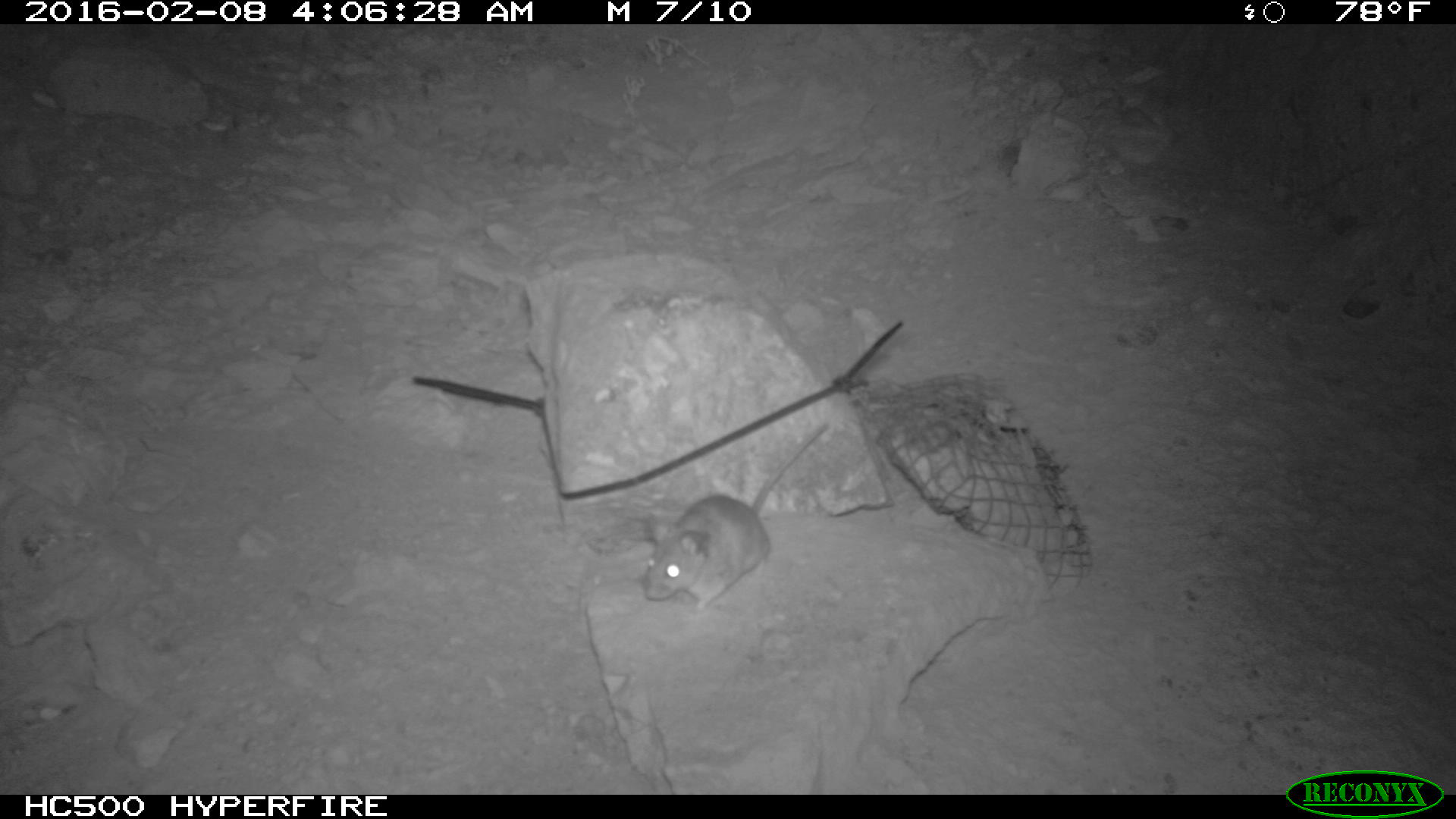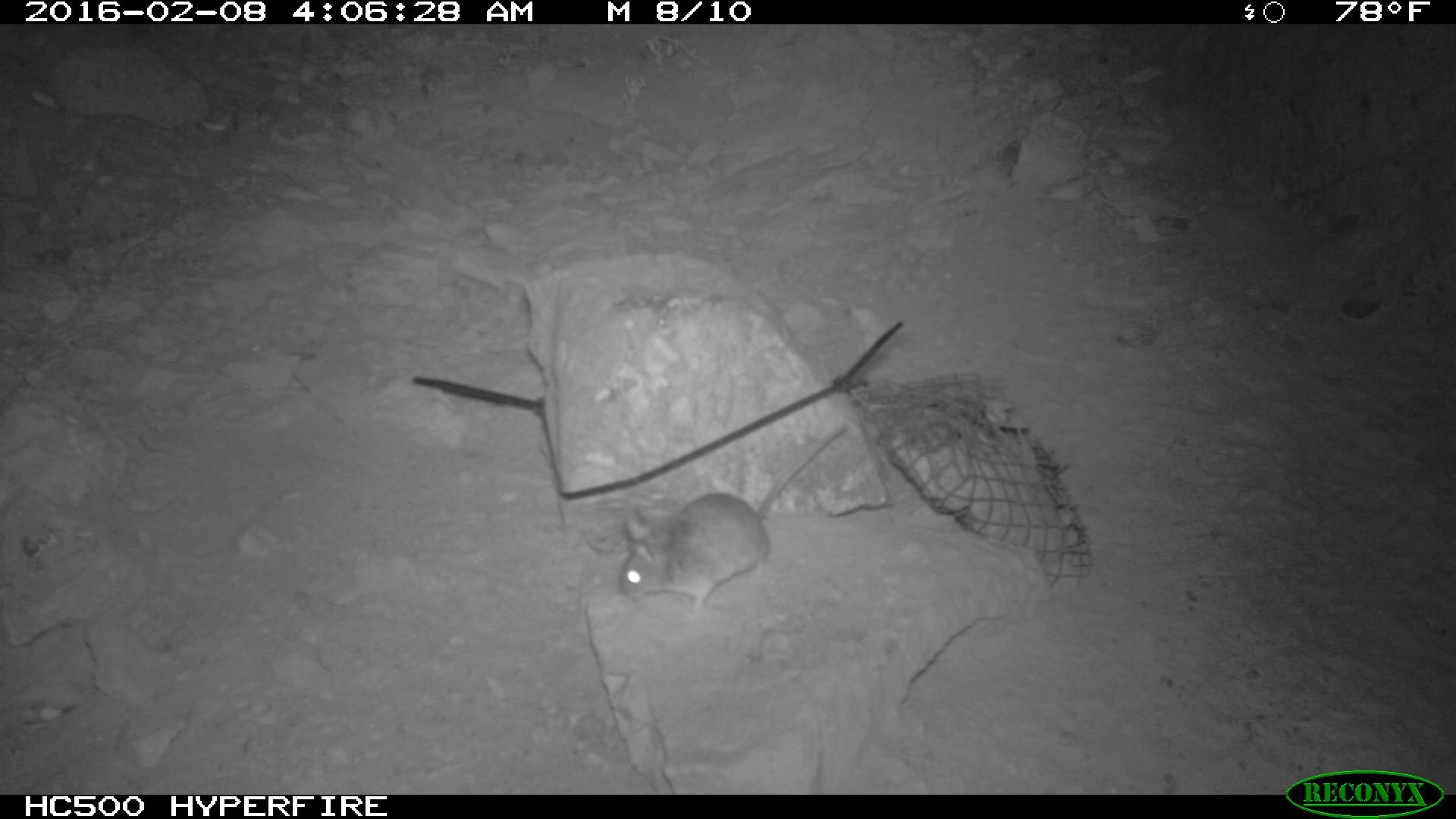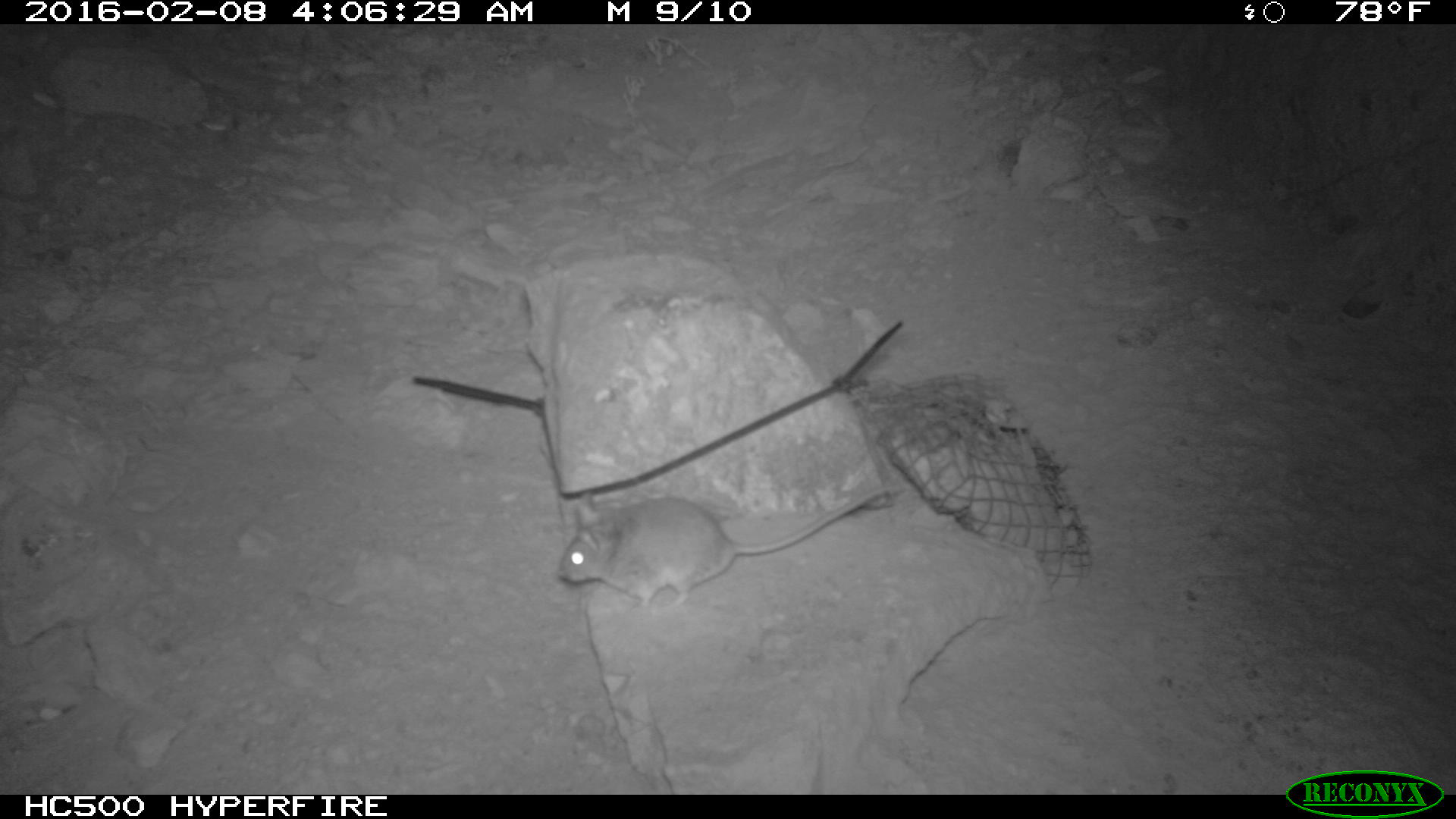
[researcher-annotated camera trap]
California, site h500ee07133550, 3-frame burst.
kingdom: Animalia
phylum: Chordata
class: Mammalia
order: Rodentia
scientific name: Rodentia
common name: rodent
Rodent (Rodentia).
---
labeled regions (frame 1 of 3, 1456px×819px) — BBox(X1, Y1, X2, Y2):
rodent: BBox(641, 420, 830, 613)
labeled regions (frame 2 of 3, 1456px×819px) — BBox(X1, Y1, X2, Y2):
rodent: BBox(619, 425, 847, 613)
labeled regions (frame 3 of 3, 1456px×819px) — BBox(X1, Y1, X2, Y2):
rodent: BBox(555, 482, 896, 613)